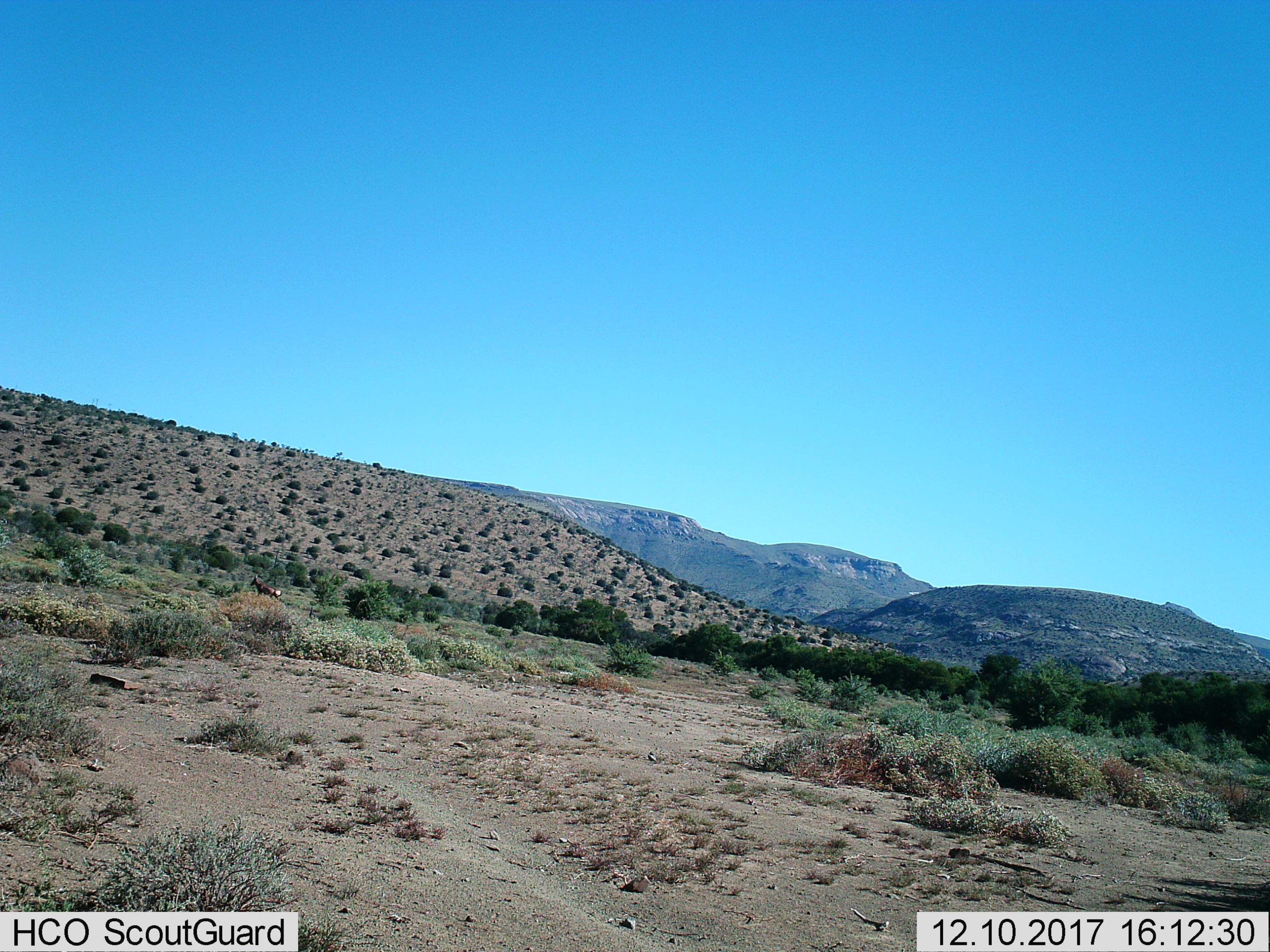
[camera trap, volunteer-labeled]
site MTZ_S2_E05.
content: unidentified animal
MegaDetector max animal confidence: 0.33